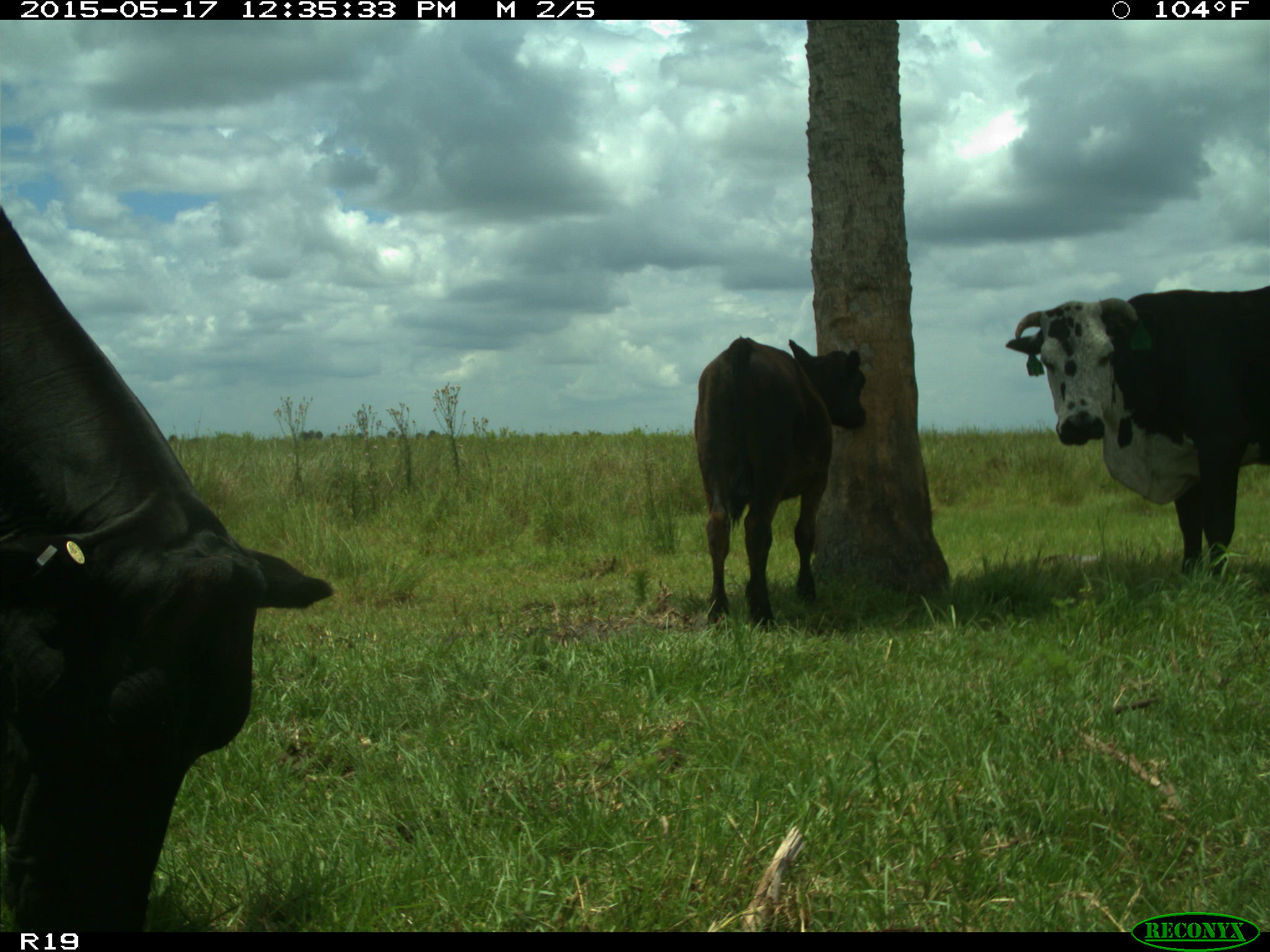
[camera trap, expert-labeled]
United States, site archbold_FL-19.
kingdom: Animalia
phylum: Chordata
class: Mammalia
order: Artiodactyla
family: Bovidae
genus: Bos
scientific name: Bos taurus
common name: domestic cow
Bos taurus (domestic cow).